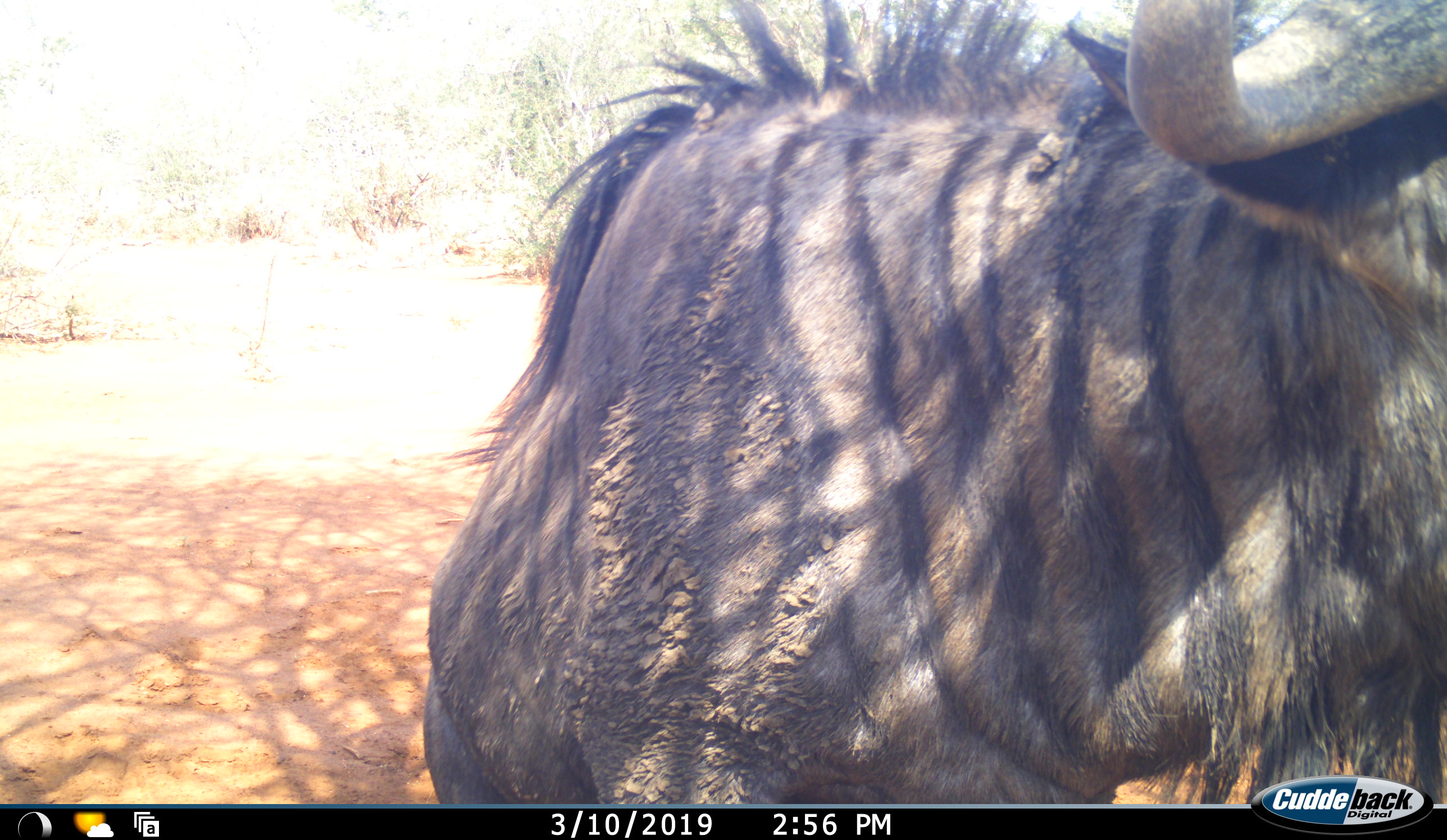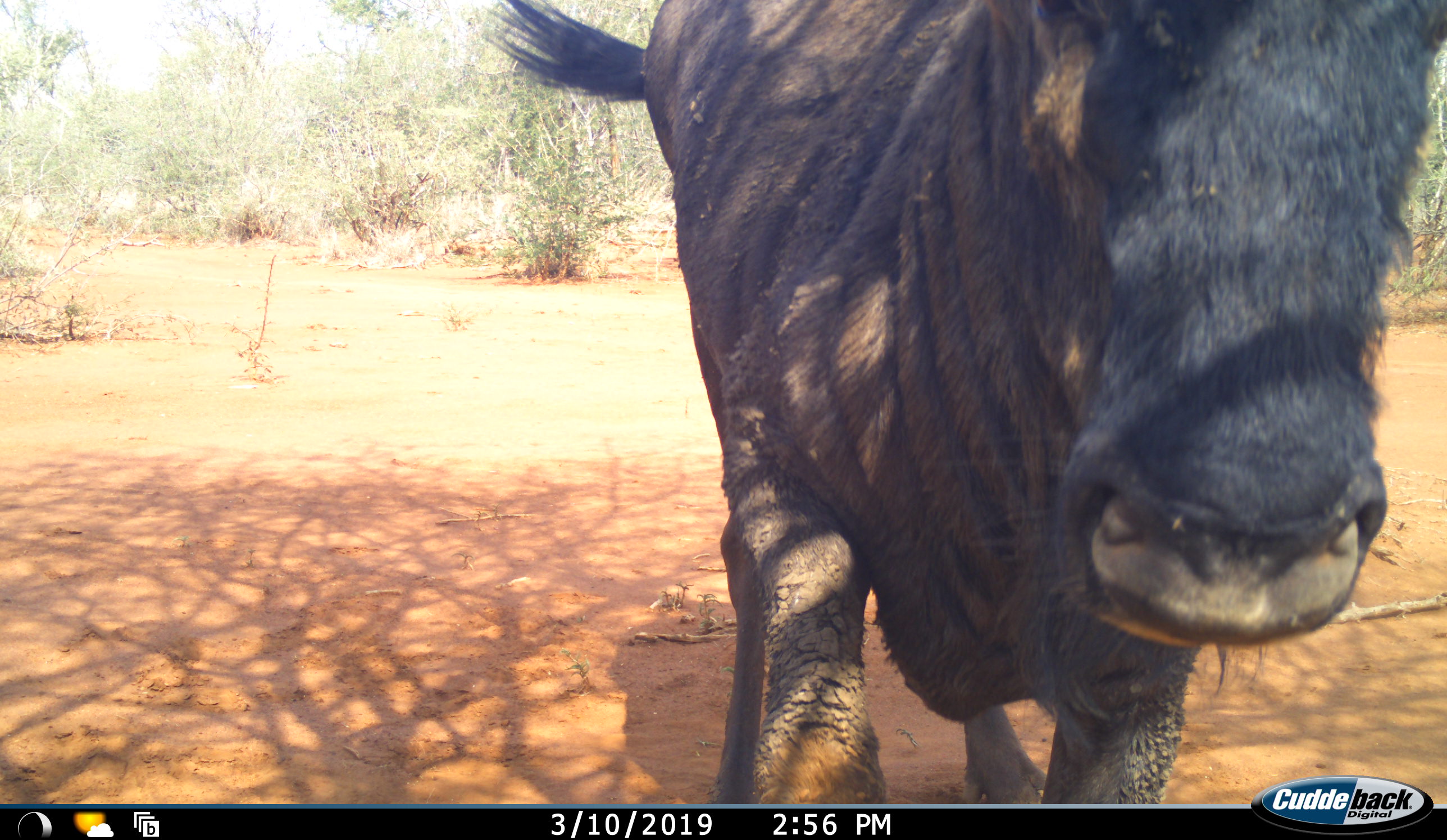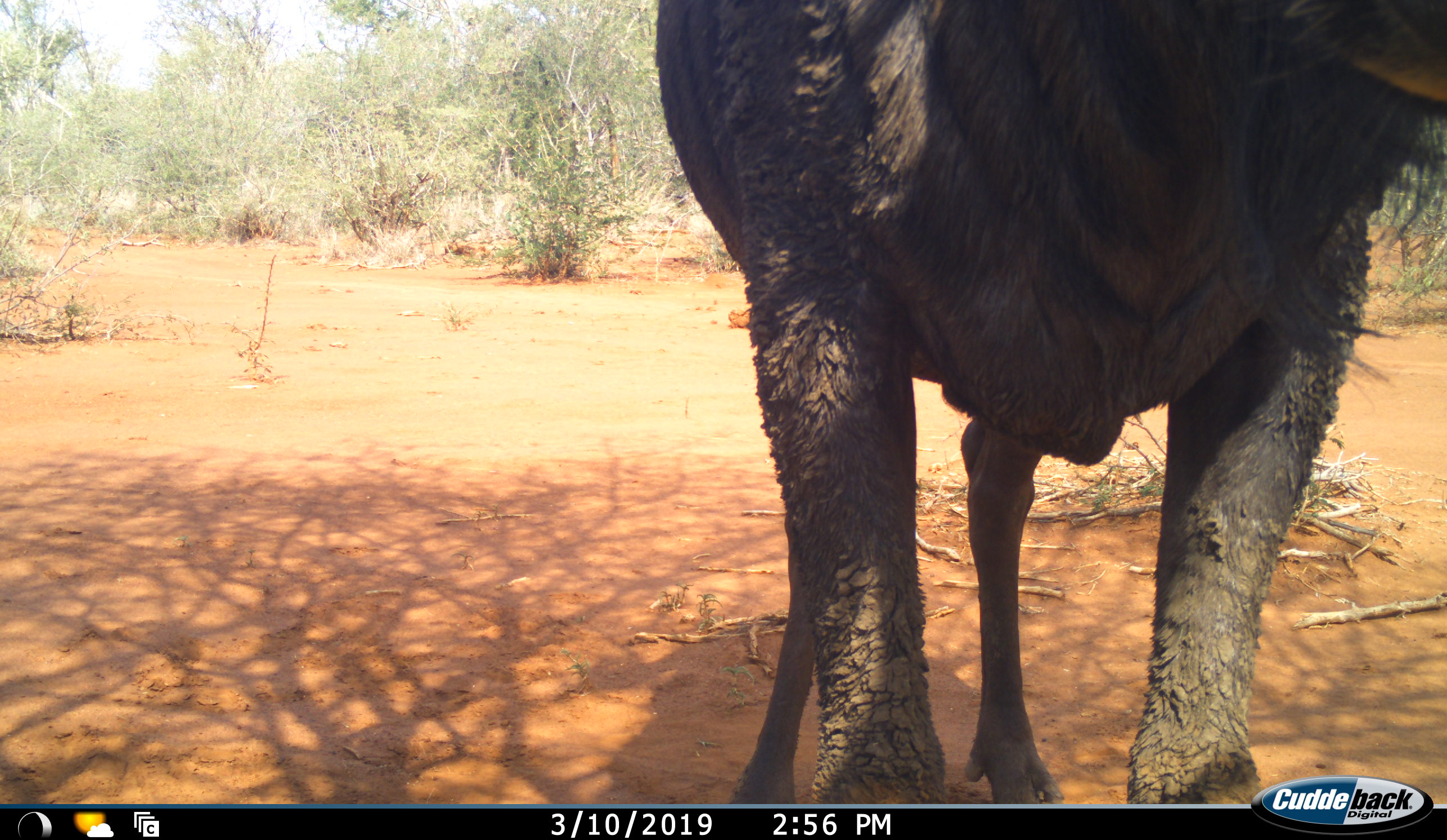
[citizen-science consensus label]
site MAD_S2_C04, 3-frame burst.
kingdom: Animalia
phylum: Chordata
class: Mammalia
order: Artiodactyla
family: Bovidae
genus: Connochaetes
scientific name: Connochaetes taurinus taurinus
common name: blue wildebeest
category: wildebeestblue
Wildebeestblue (blue wildebeest) (Connochaetes taurinus taurinus), count 1. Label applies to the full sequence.